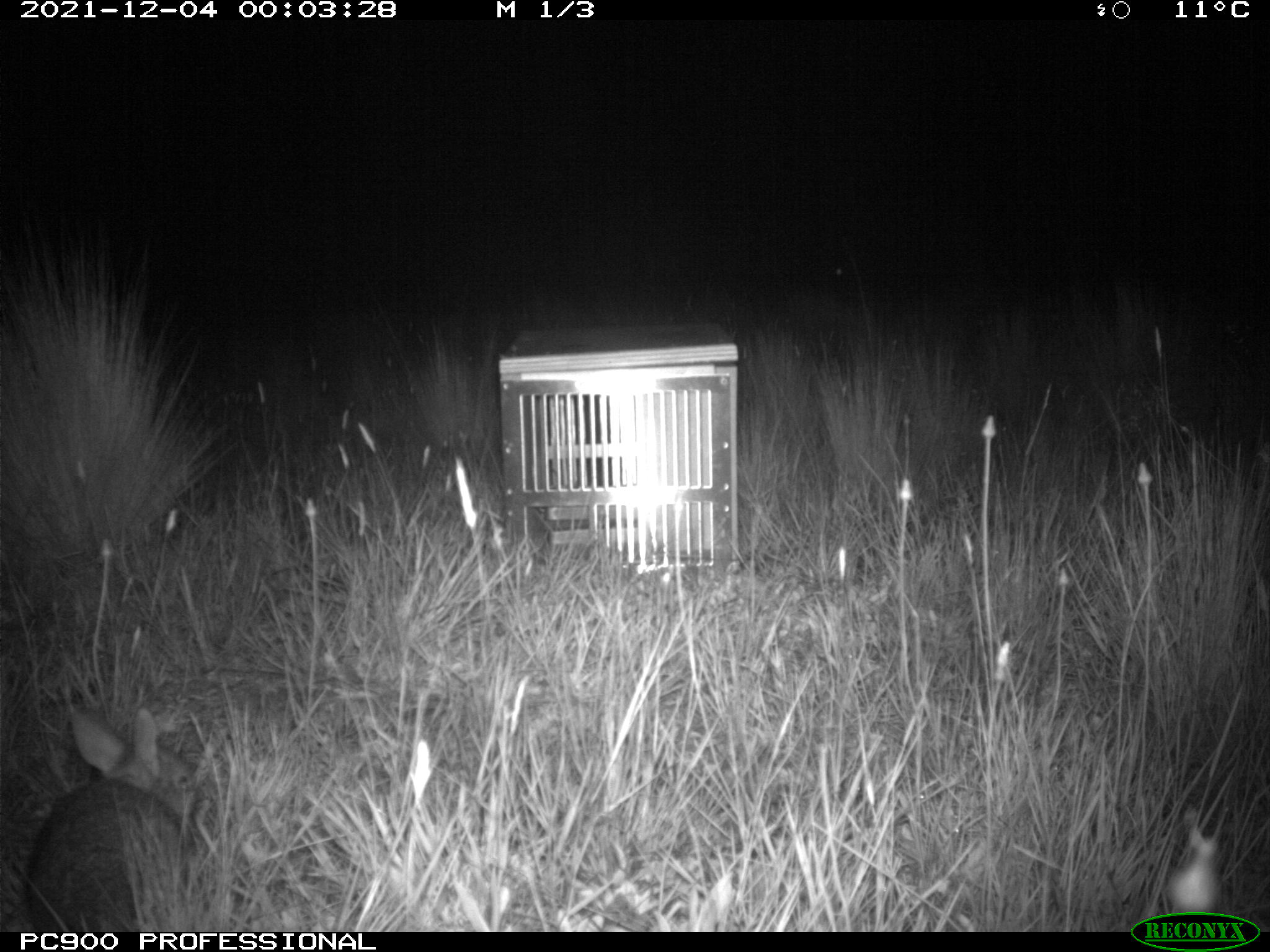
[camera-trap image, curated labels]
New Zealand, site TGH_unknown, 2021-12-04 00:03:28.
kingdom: Animalia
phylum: Chordata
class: Mammalia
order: Lagomorpha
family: Leporidae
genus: Oryctolagus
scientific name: Oryctolagus cuniculus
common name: european rabbit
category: rabbit